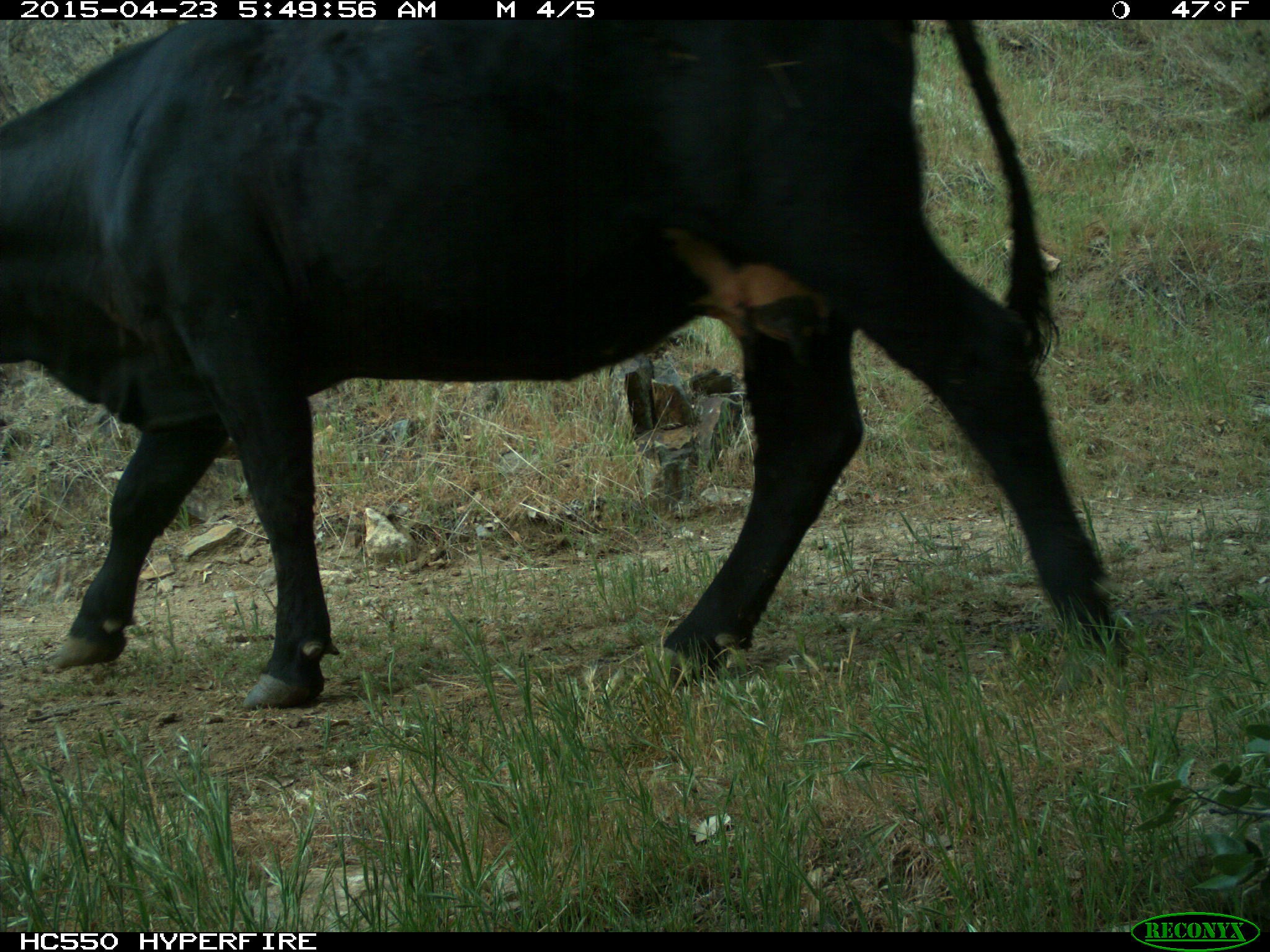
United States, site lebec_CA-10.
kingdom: Animalia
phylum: Chordata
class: Mammalia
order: Artiodactyla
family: Bovidae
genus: Bos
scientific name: Bos taurus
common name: domestic cow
Bos taurus (domestic cow).